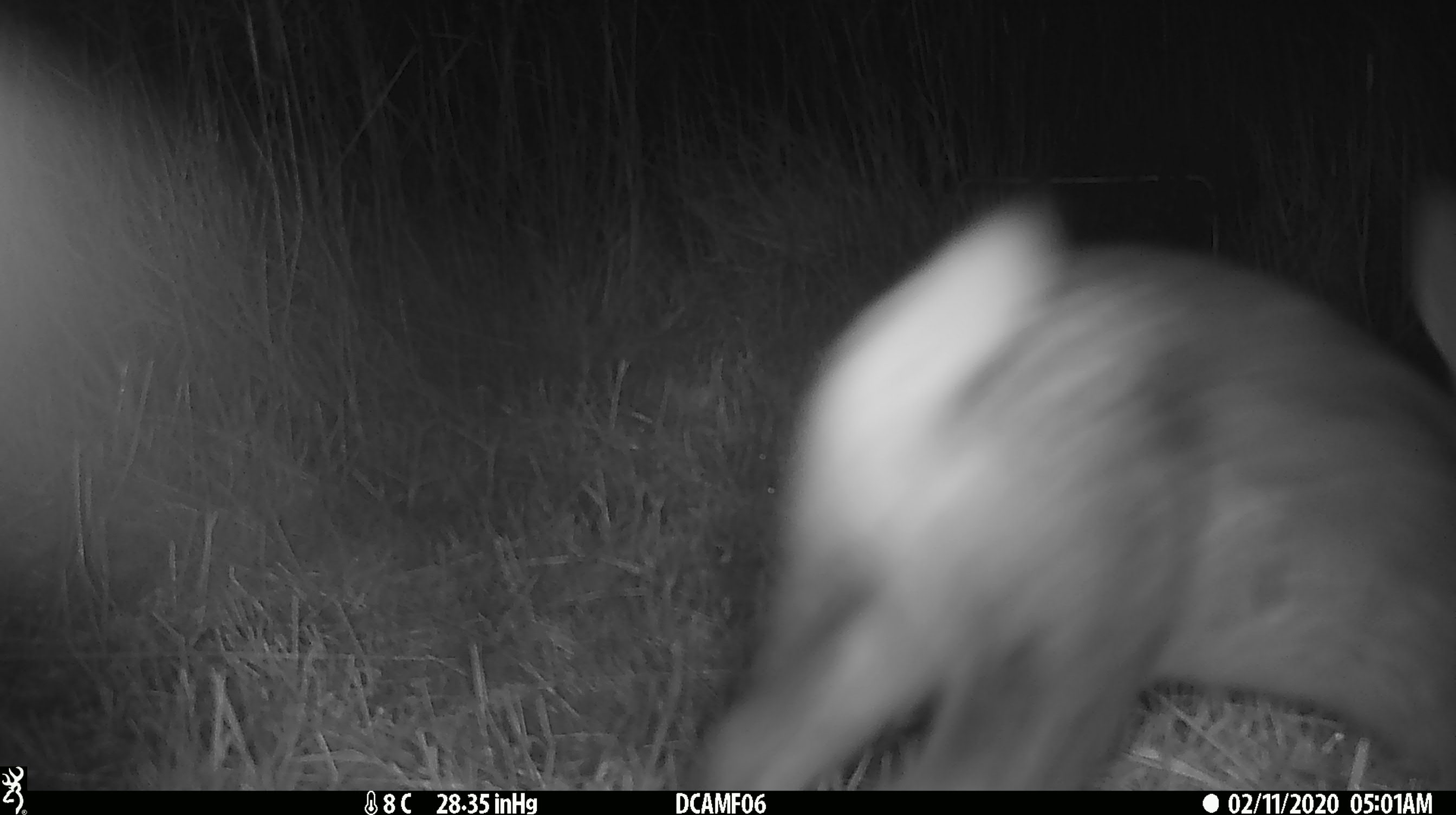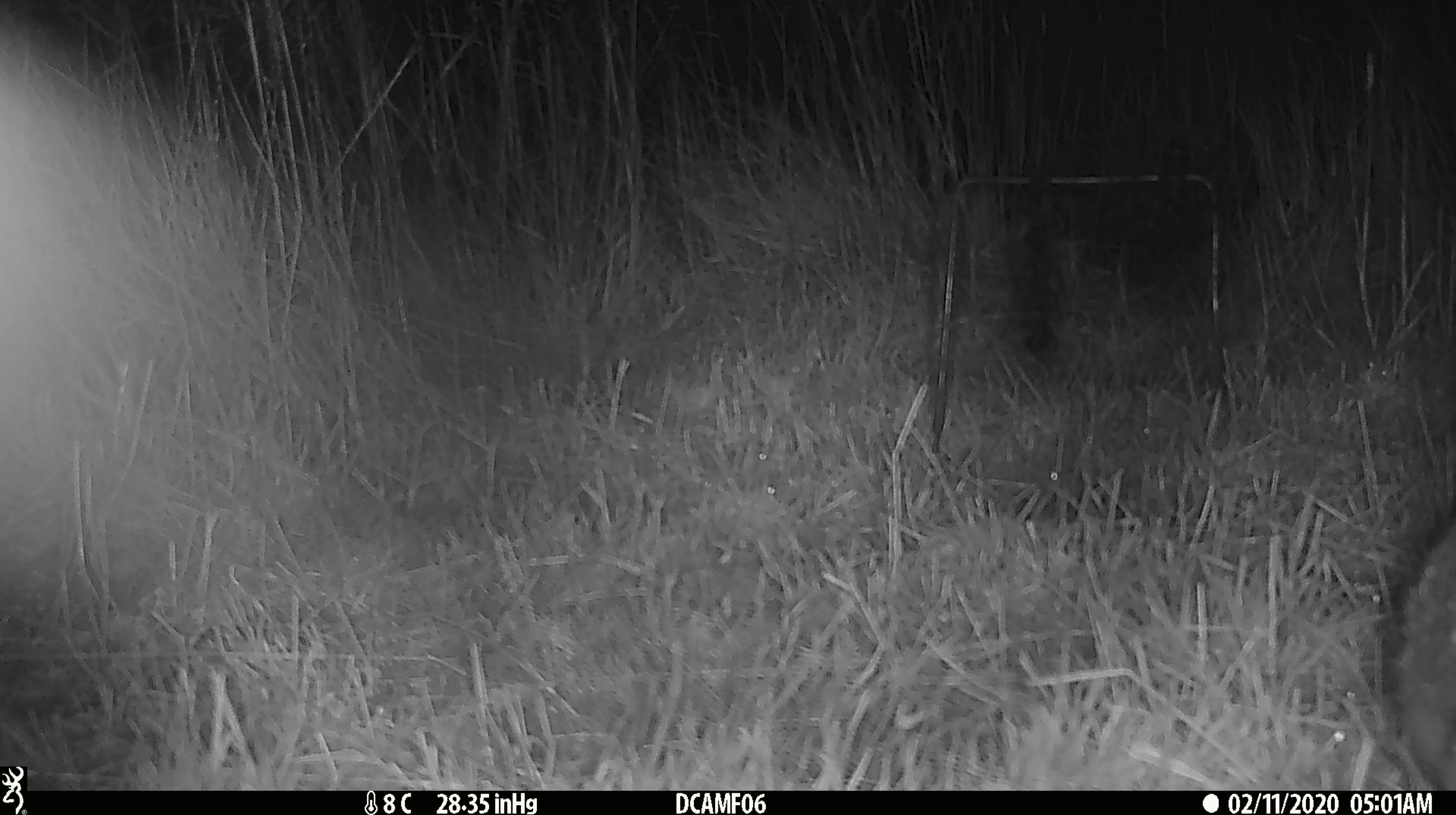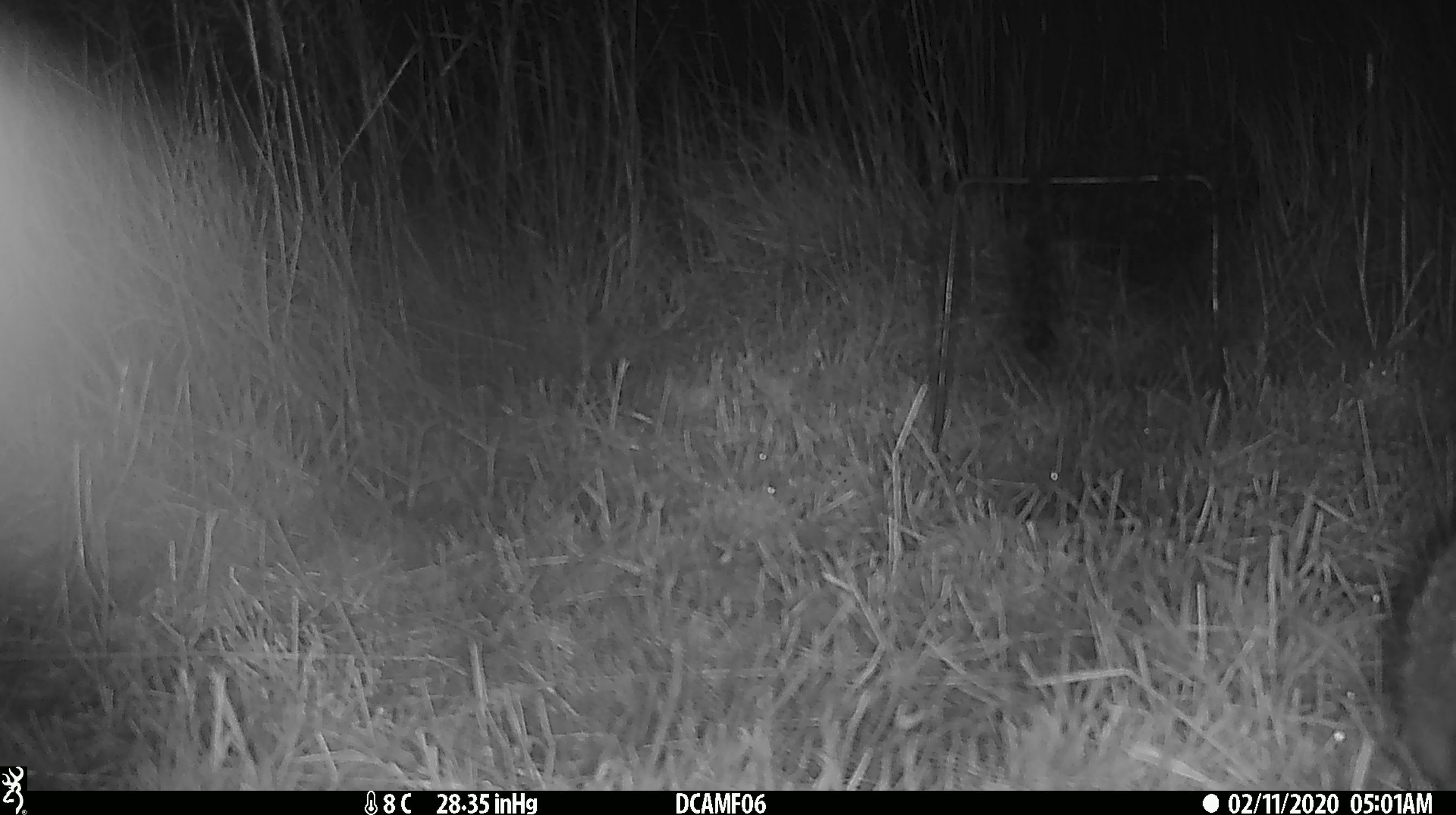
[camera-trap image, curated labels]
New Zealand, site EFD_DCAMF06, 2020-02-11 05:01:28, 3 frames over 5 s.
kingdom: Animalia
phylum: Chordata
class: Mammalia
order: Lagomorpha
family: Leporidae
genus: Oryctolagus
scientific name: Oryctolagus cuniculus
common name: european rabbit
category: rabbit